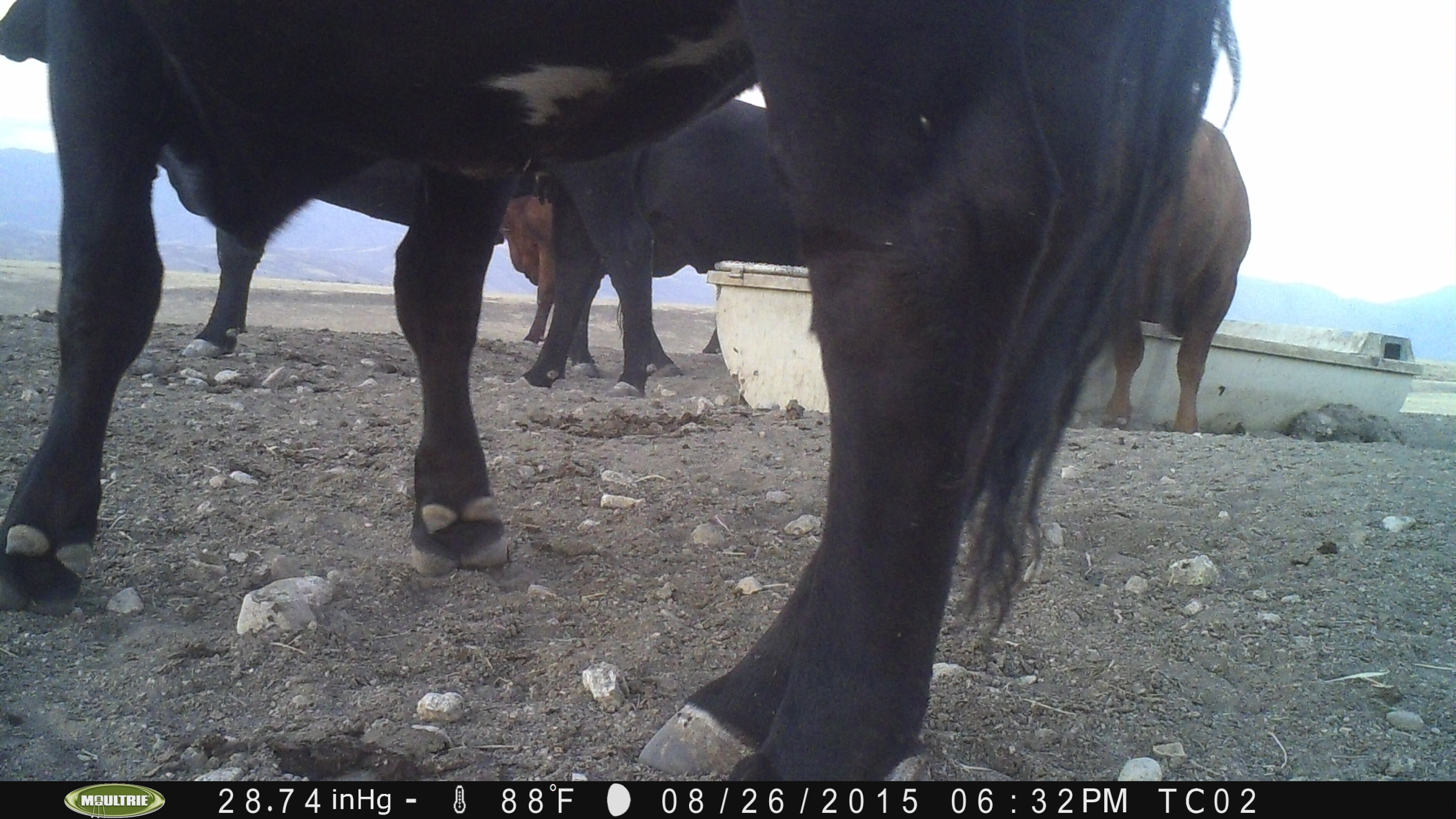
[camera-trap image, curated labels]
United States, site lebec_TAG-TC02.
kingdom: Animalia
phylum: Chordata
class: Mammalia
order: Artiodactyla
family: Bovidae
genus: Bos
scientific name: Bos taurus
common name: domestic cow